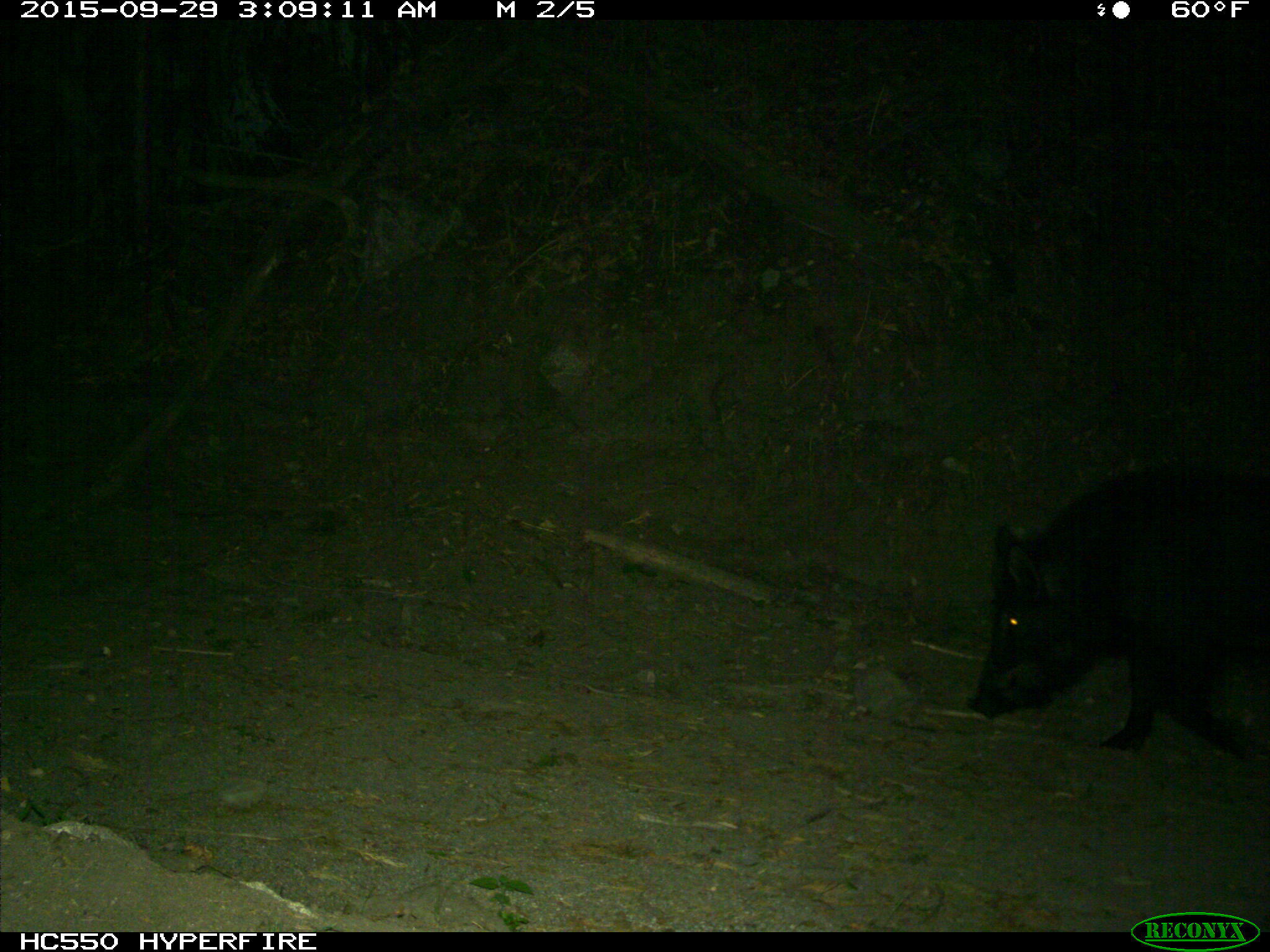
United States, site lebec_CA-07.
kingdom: Animalia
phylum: Chordata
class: Mammalia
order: Artiodactyla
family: Suidae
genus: Sus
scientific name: Sus scrofa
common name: wild boar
Sus scrofa (wild boar).